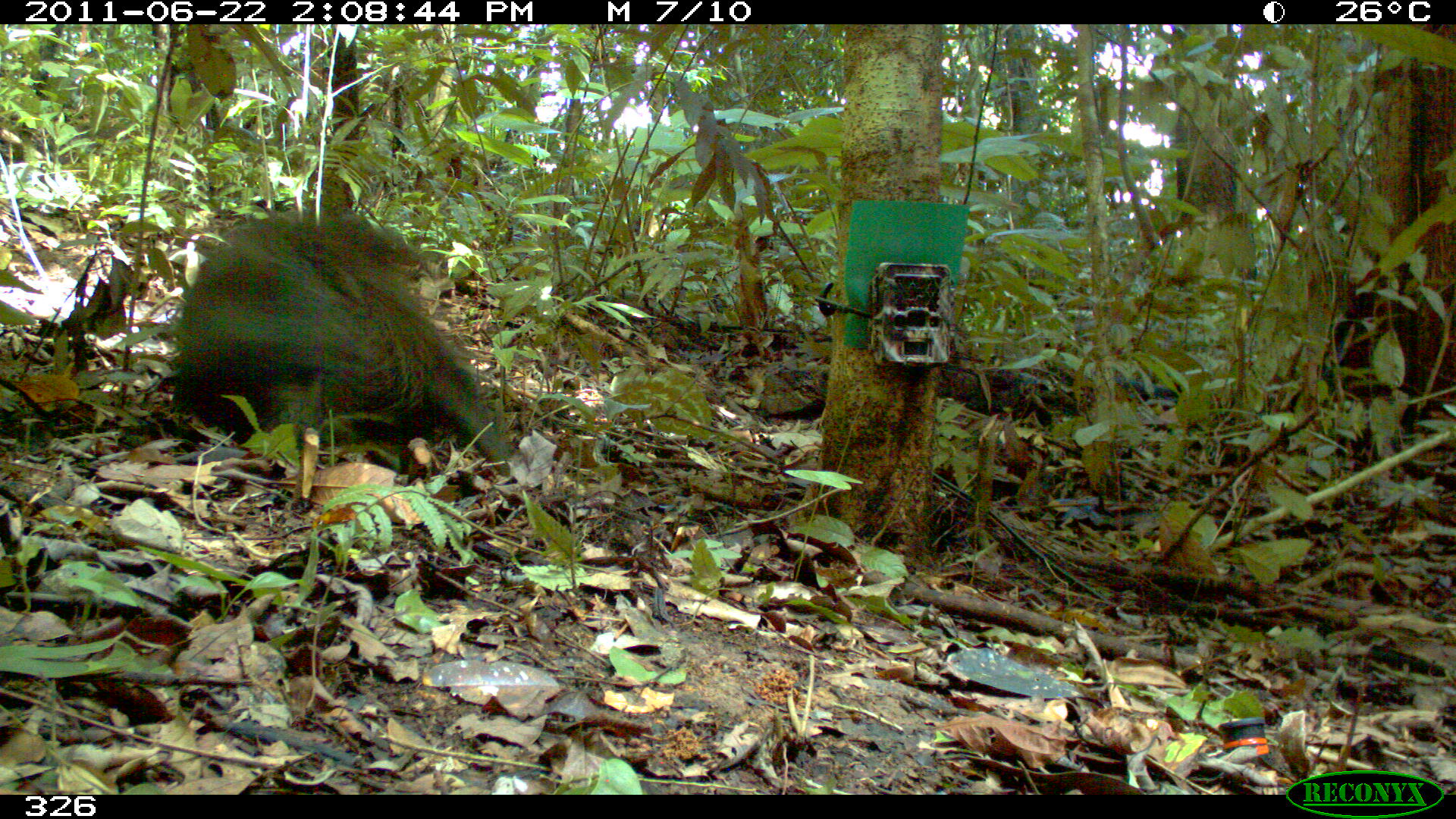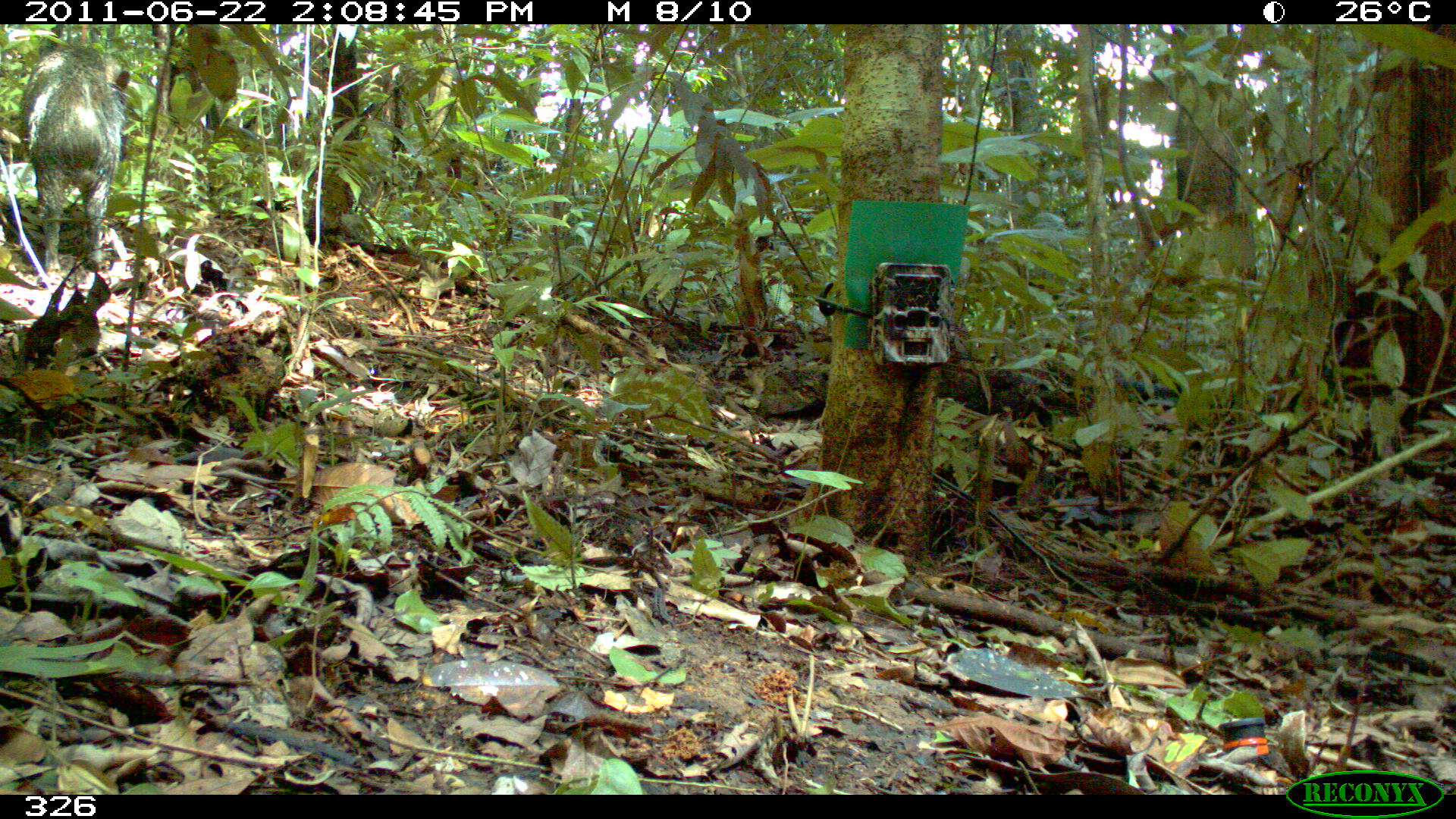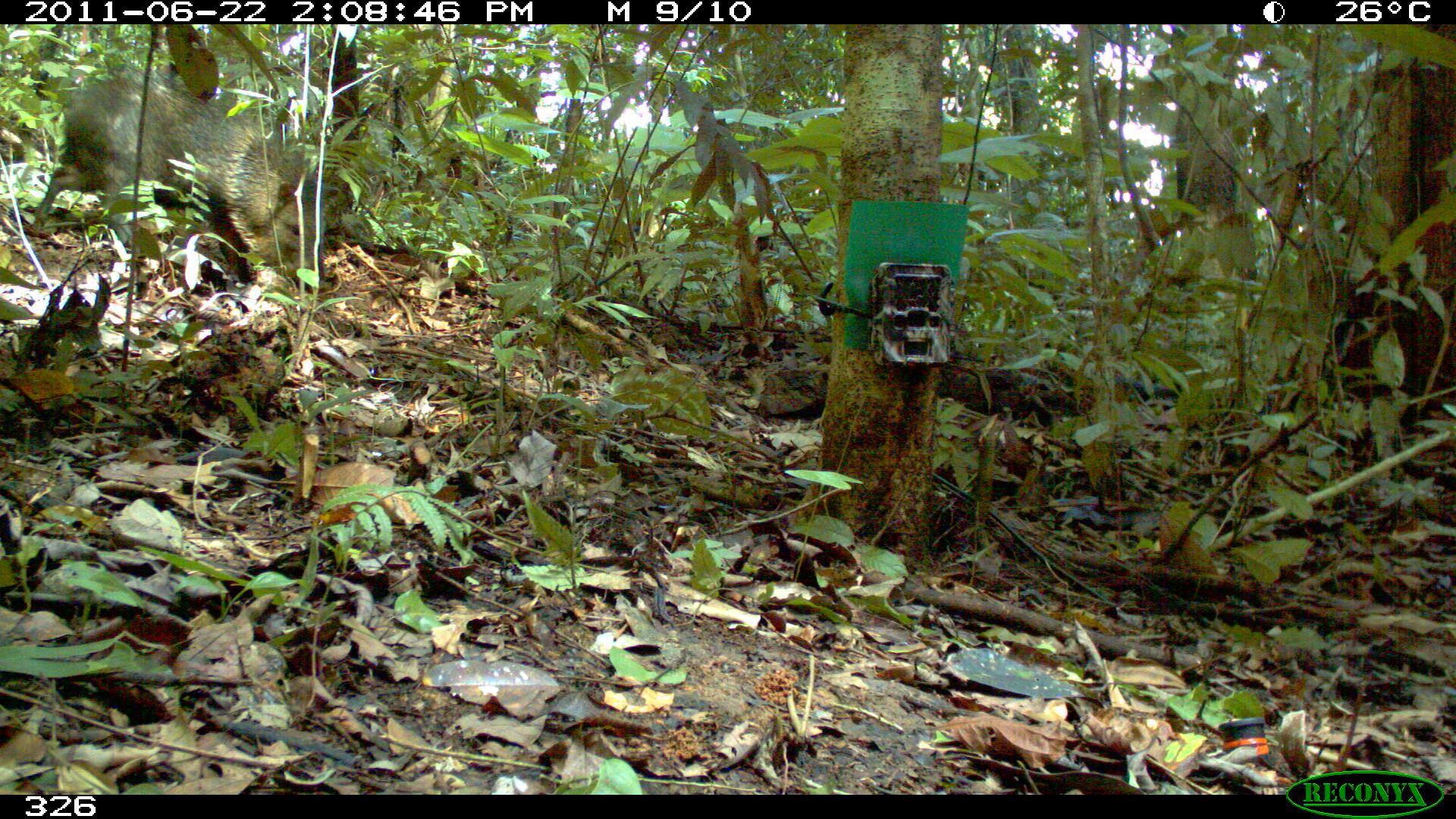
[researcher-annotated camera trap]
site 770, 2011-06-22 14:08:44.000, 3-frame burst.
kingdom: Animalia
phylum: Chordata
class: Mammalia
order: Artiodactyla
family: Tayassuidae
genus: Pecari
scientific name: Pecari tajacu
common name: collared peccary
Pecari tajacu (collared peccary).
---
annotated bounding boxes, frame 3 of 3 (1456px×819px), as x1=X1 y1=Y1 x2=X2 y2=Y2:
pecari tajacu: x1=33 y1=73 x2=322 y2=289